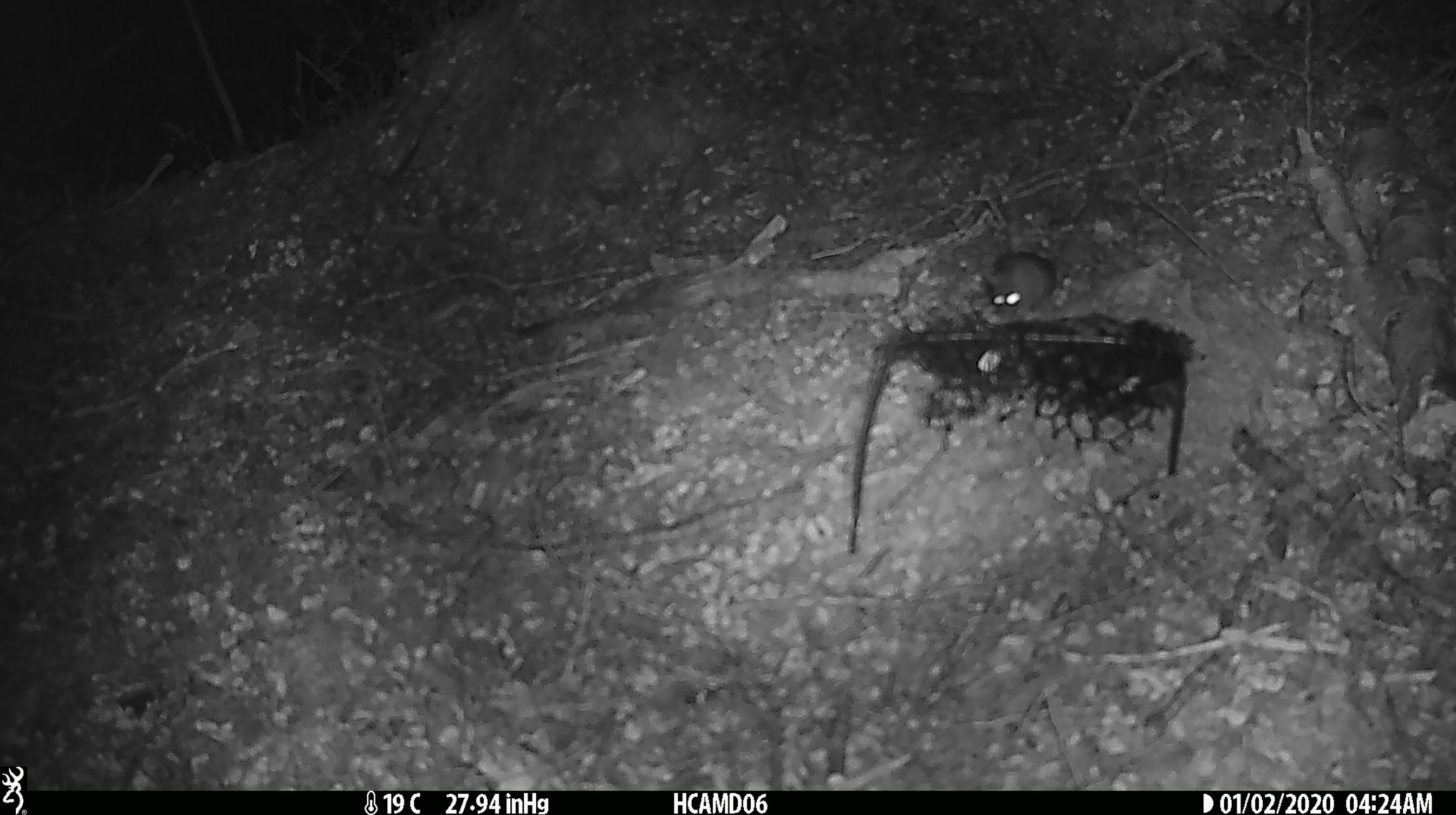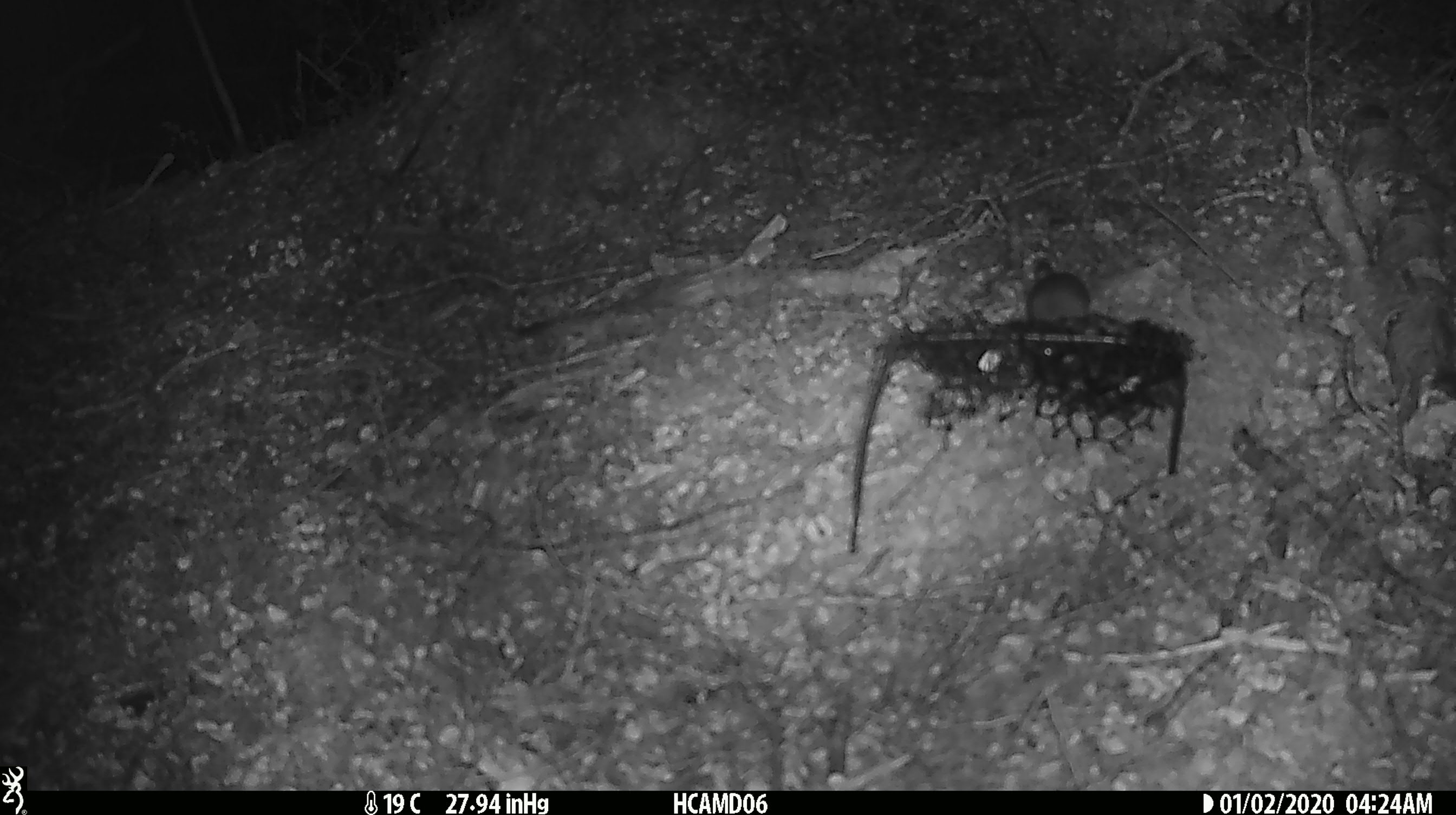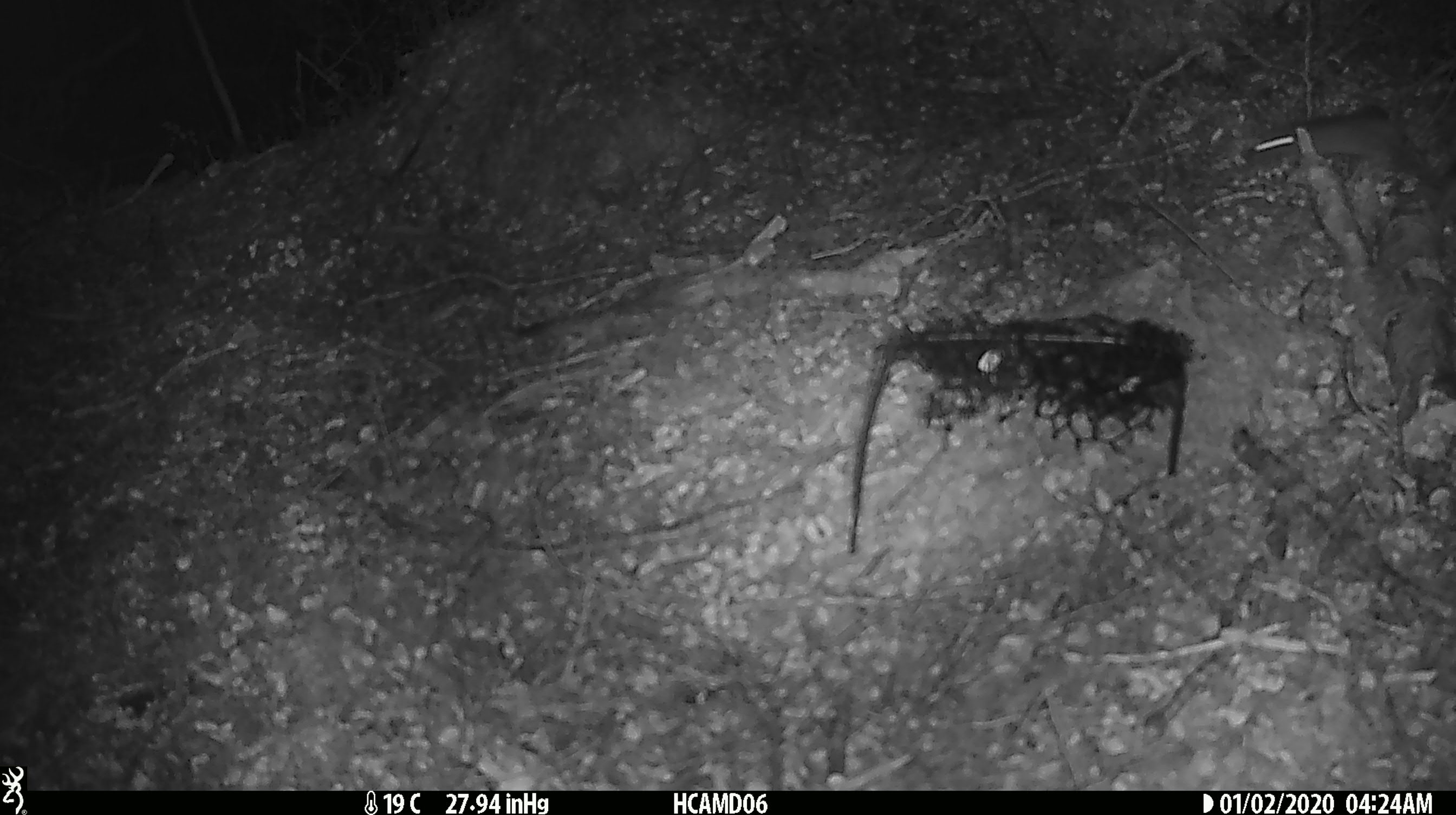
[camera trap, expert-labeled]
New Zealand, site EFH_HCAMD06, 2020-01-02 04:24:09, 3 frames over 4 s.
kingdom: Animalia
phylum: Chordata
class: Mammalia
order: Rodentia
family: Muridae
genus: Mus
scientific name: Mus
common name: mouse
Mouse (Mus).